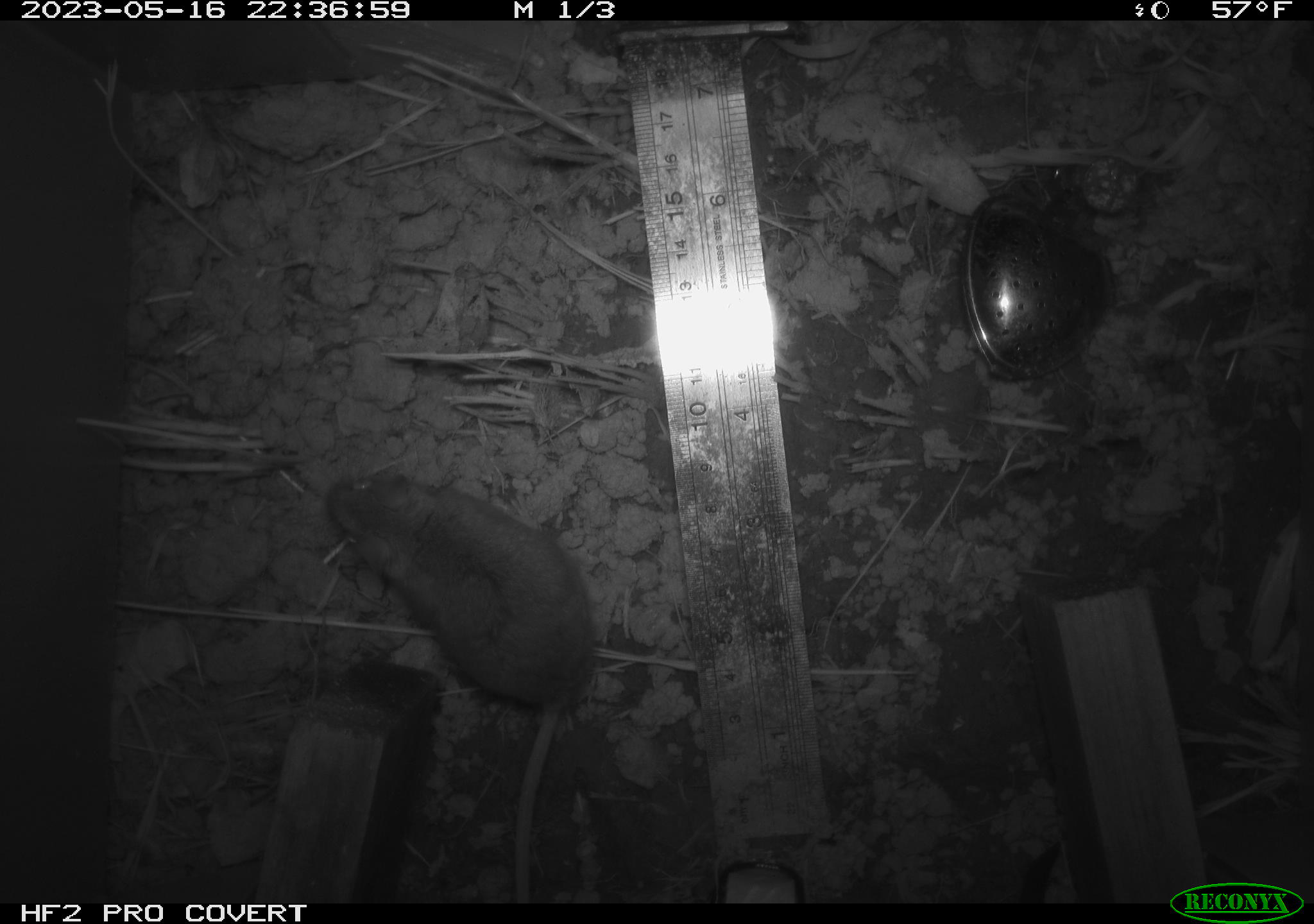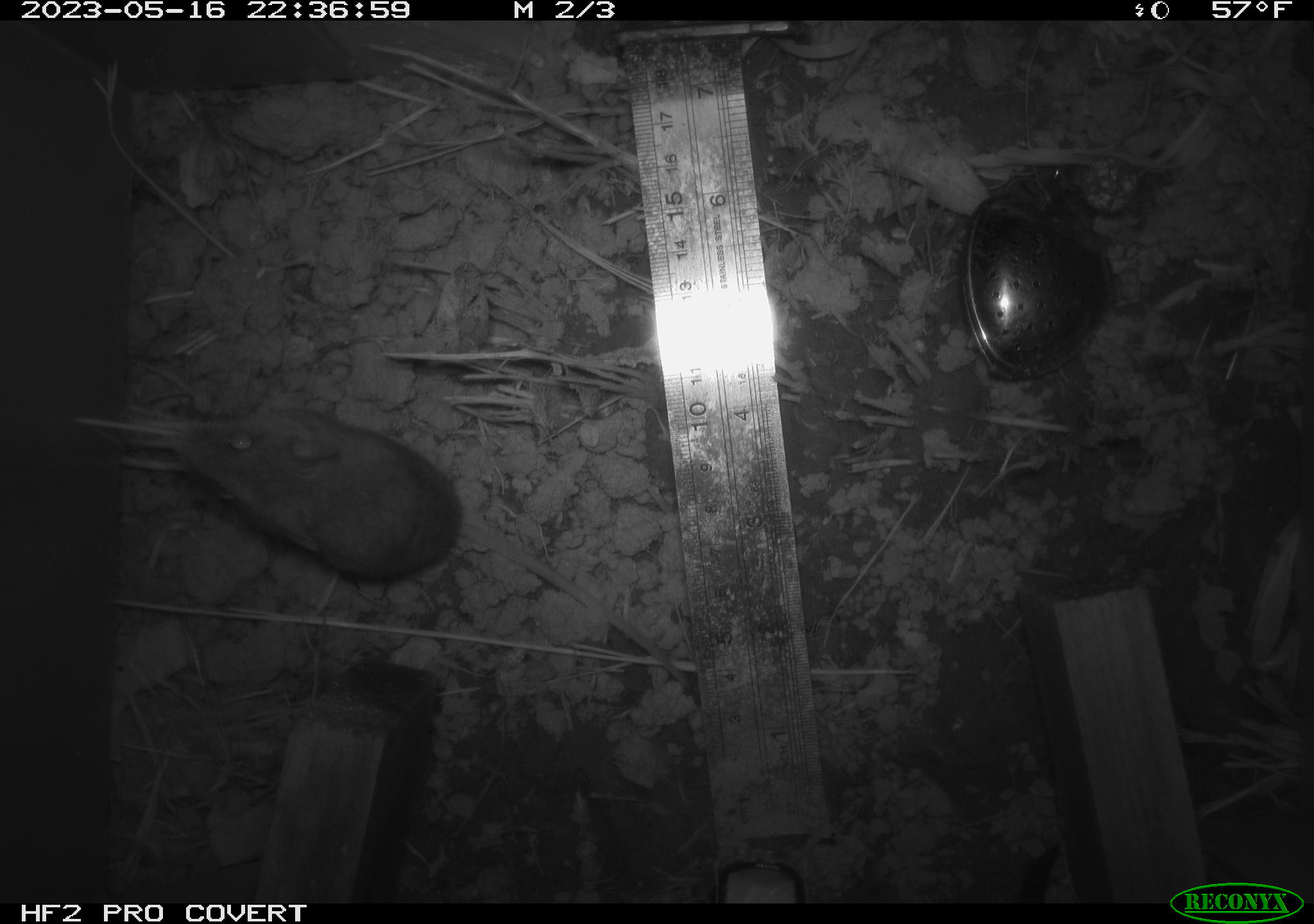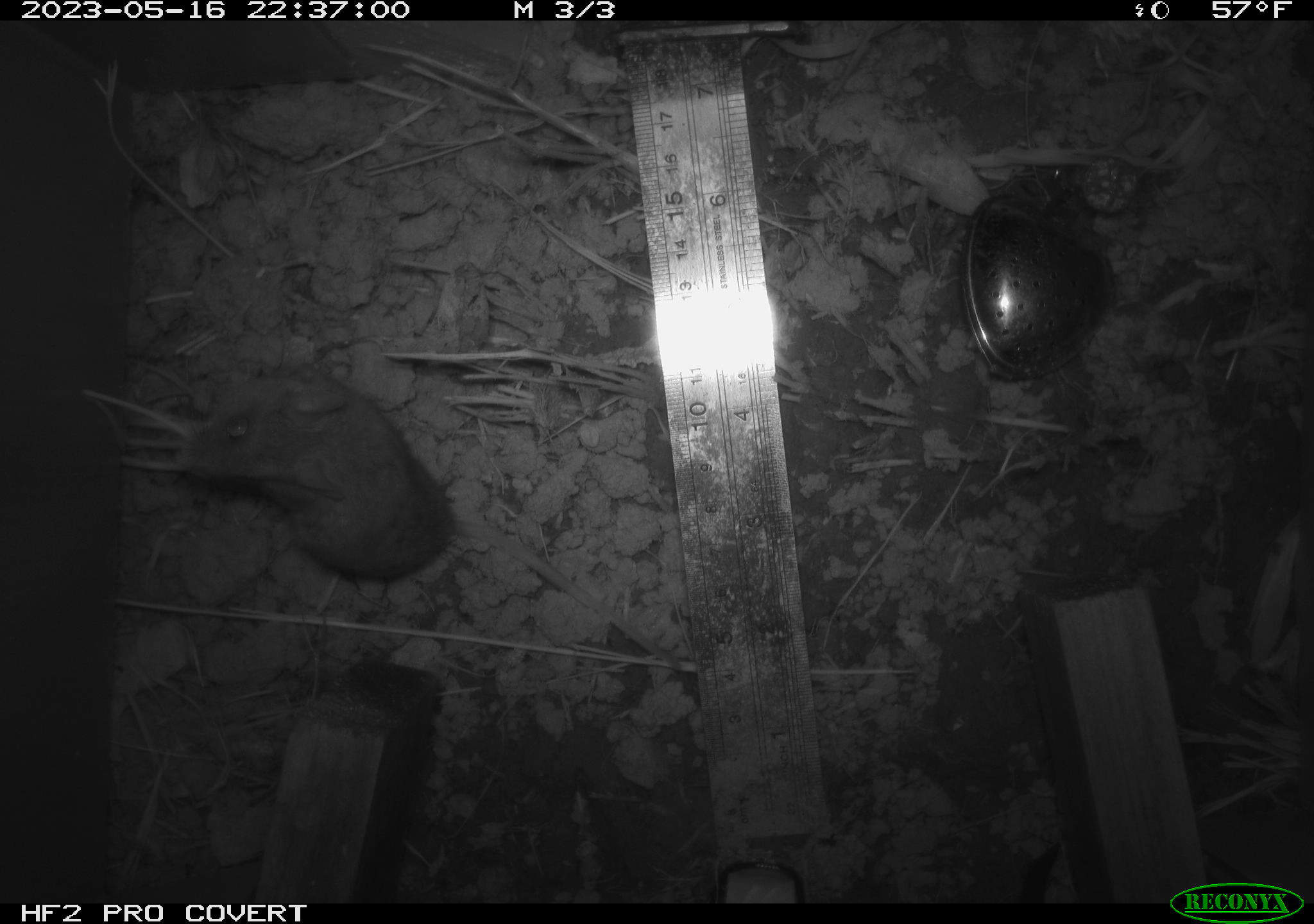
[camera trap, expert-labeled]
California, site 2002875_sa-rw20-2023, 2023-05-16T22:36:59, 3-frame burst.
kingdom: Animalia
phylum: Mollusca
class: Gastropoda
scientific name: Gastropoda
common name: slug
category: slug species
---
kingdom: Animalia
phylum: Chordata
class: Mammalia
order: Rodentia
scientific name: Rodentia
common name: mouse species